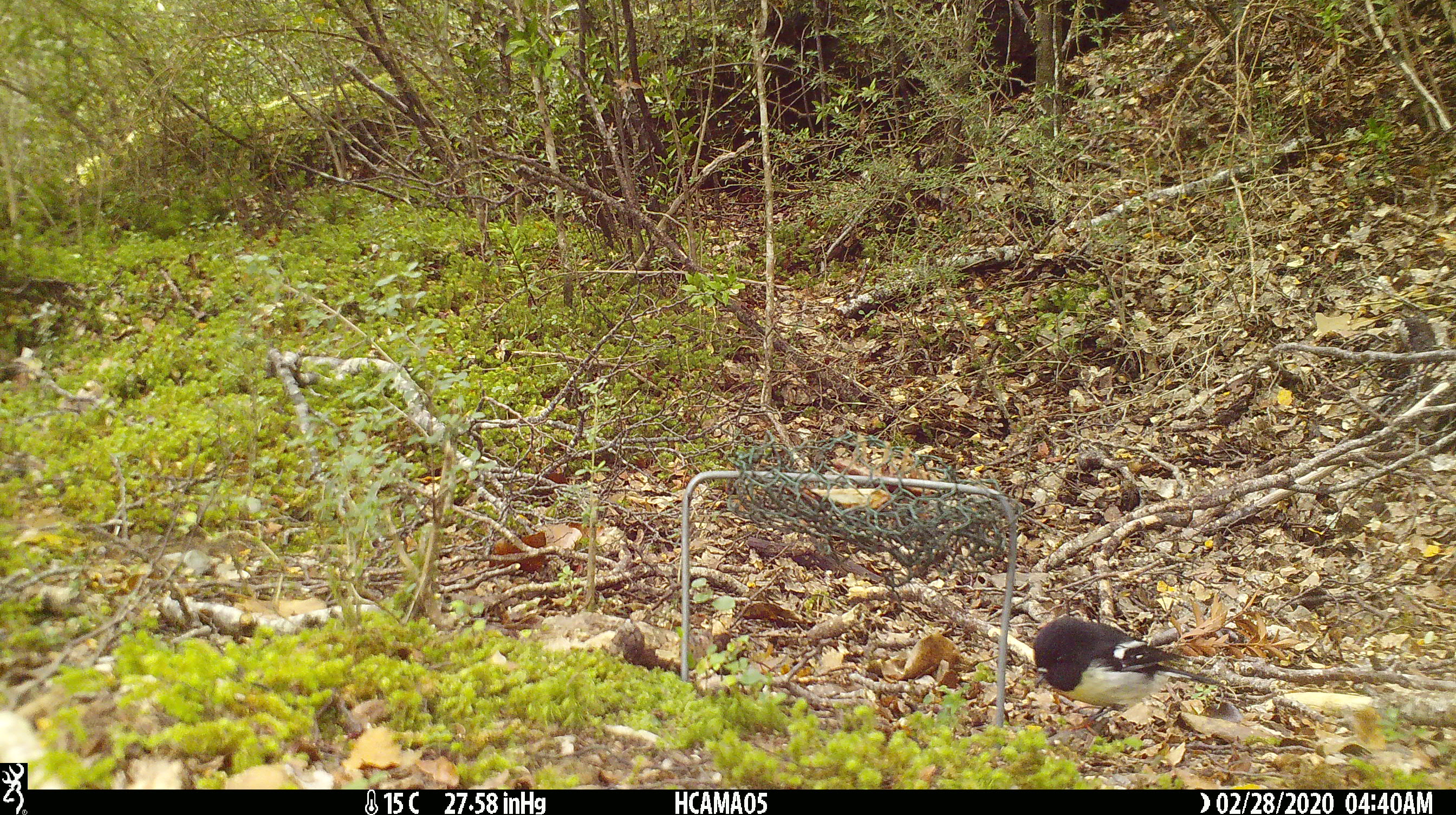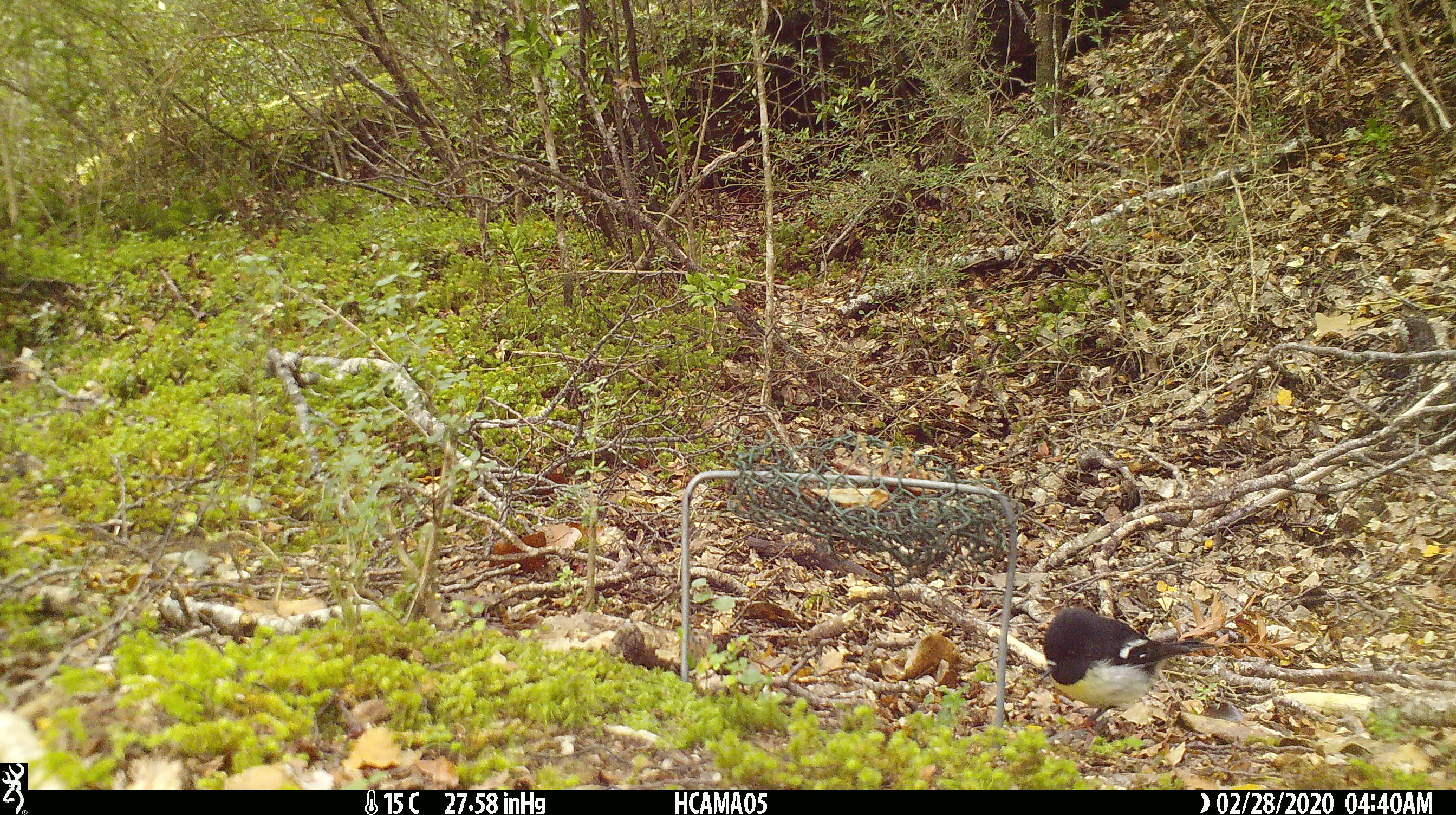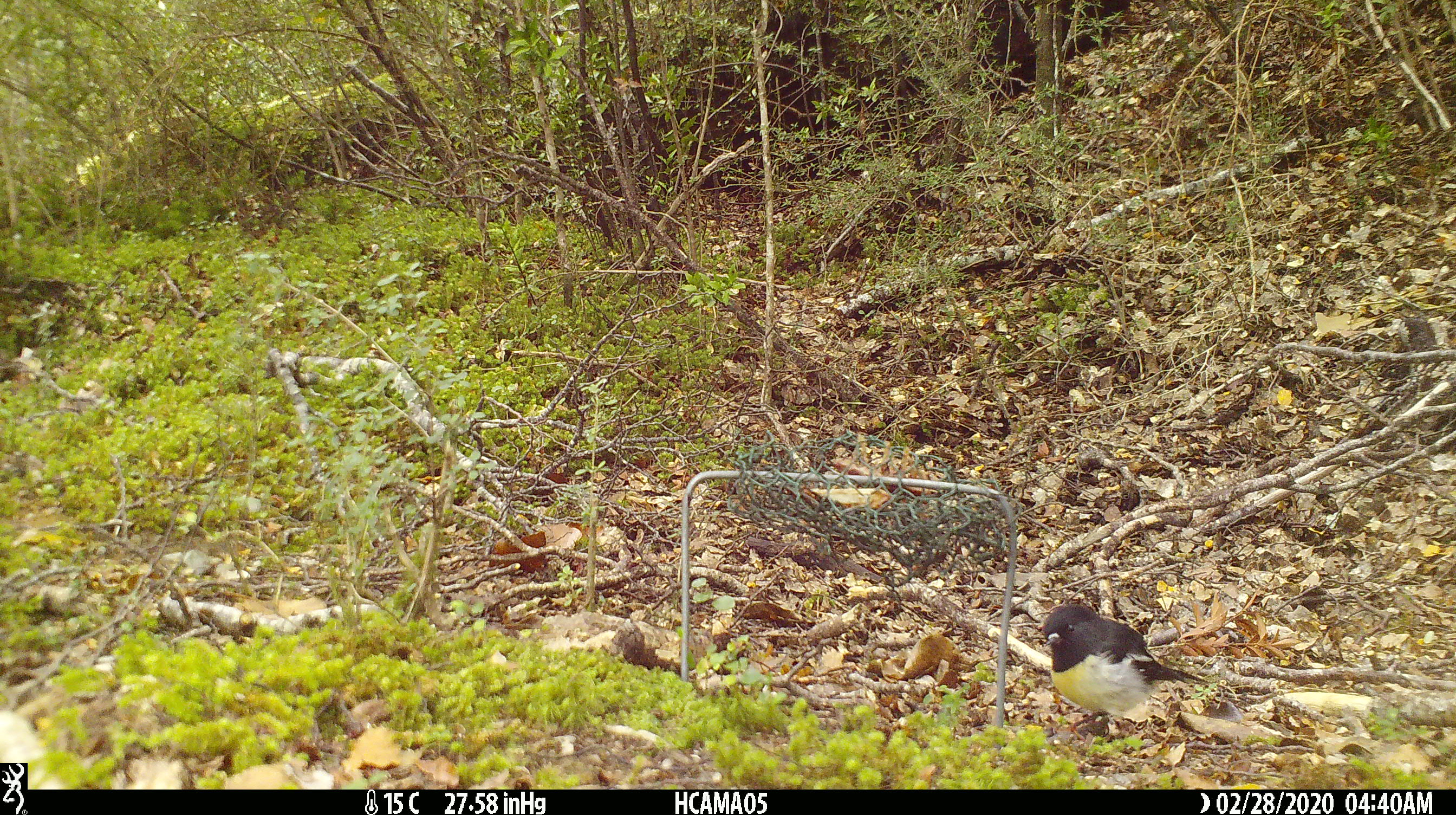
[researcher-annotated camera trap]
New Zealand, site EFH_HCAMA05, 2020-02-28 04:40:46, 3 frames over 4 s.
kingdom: Animalia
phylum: Chordata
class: Aves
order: Passeriformes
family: Petroicidae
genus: Petroica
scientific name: Petroica macrocephala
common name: tomtit